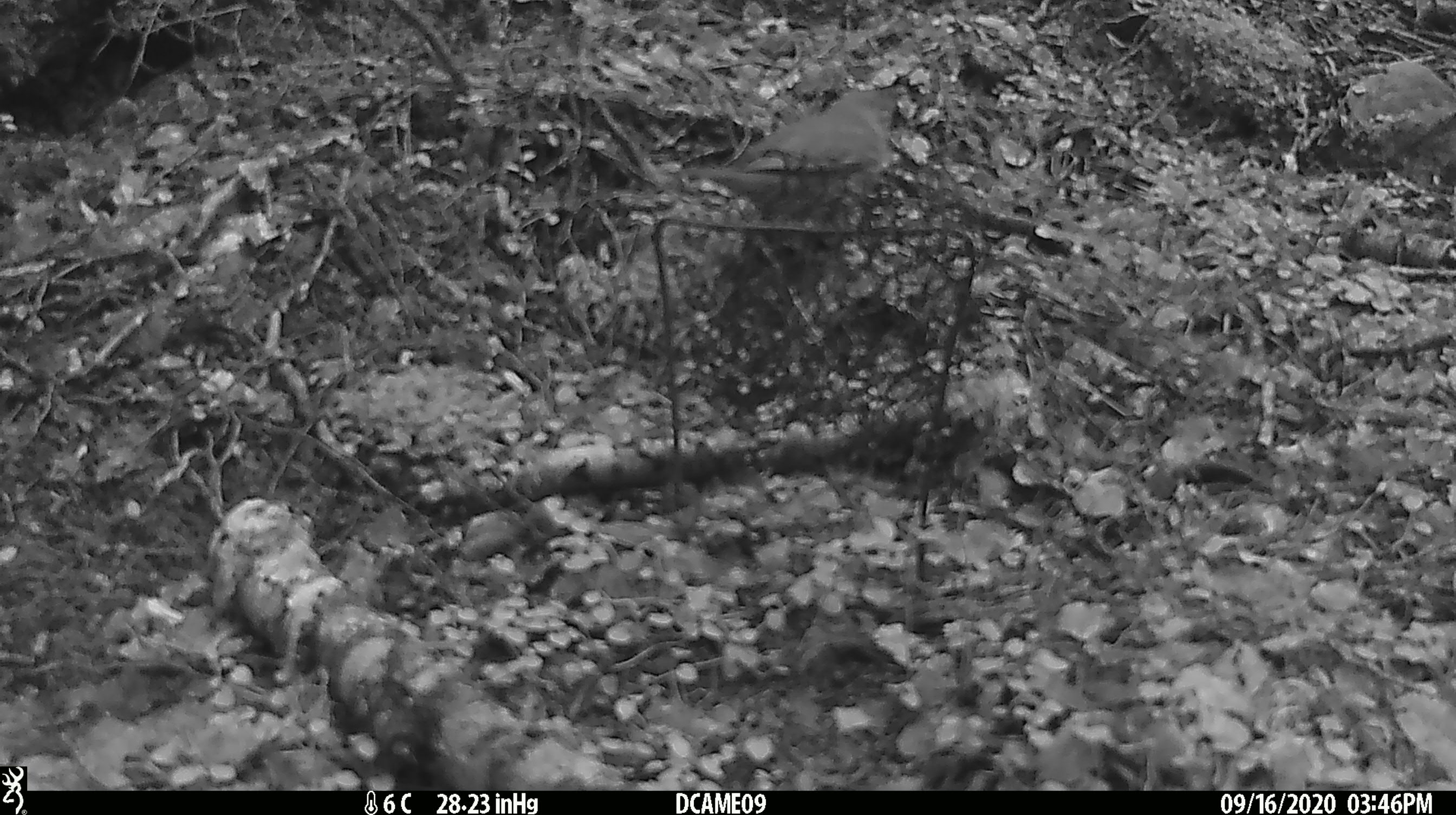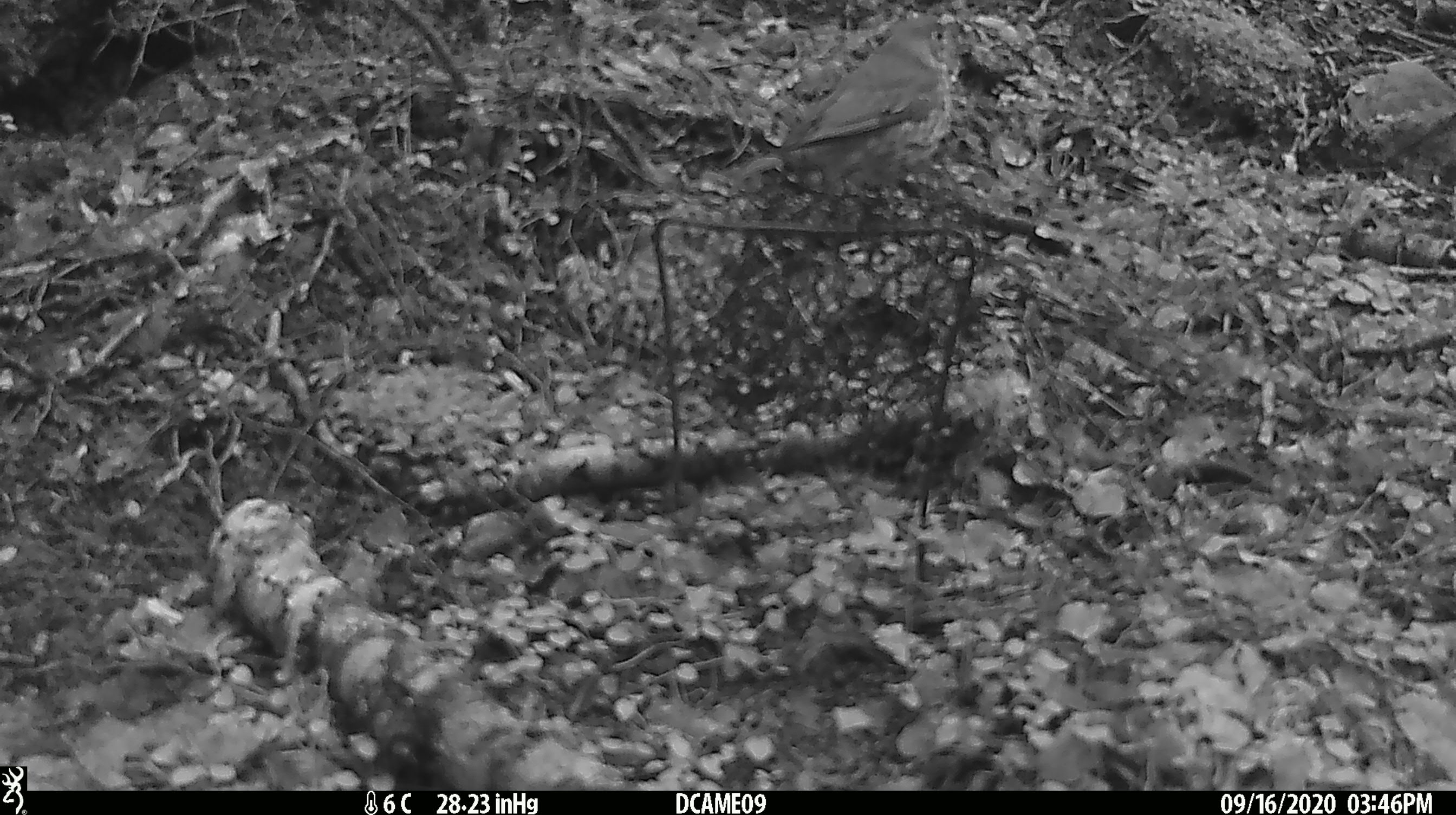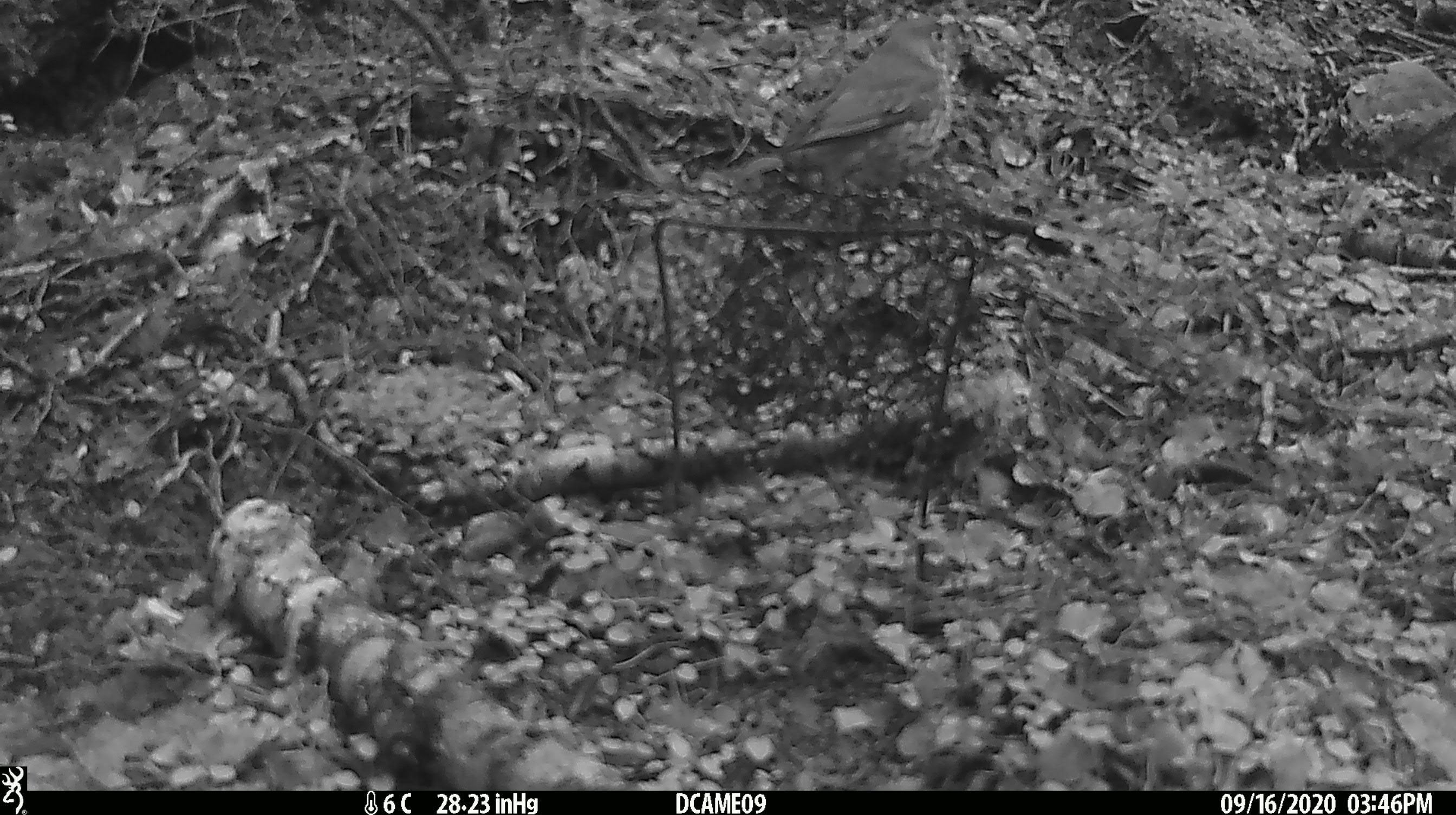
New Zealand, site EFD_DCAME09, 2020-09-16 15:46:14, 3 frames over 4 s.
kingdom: Animalia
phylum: Chordata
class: Aves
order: Passeriformes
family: Turdidae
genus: Turdus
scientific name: Turdus philomelos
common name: song thrush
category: thrush